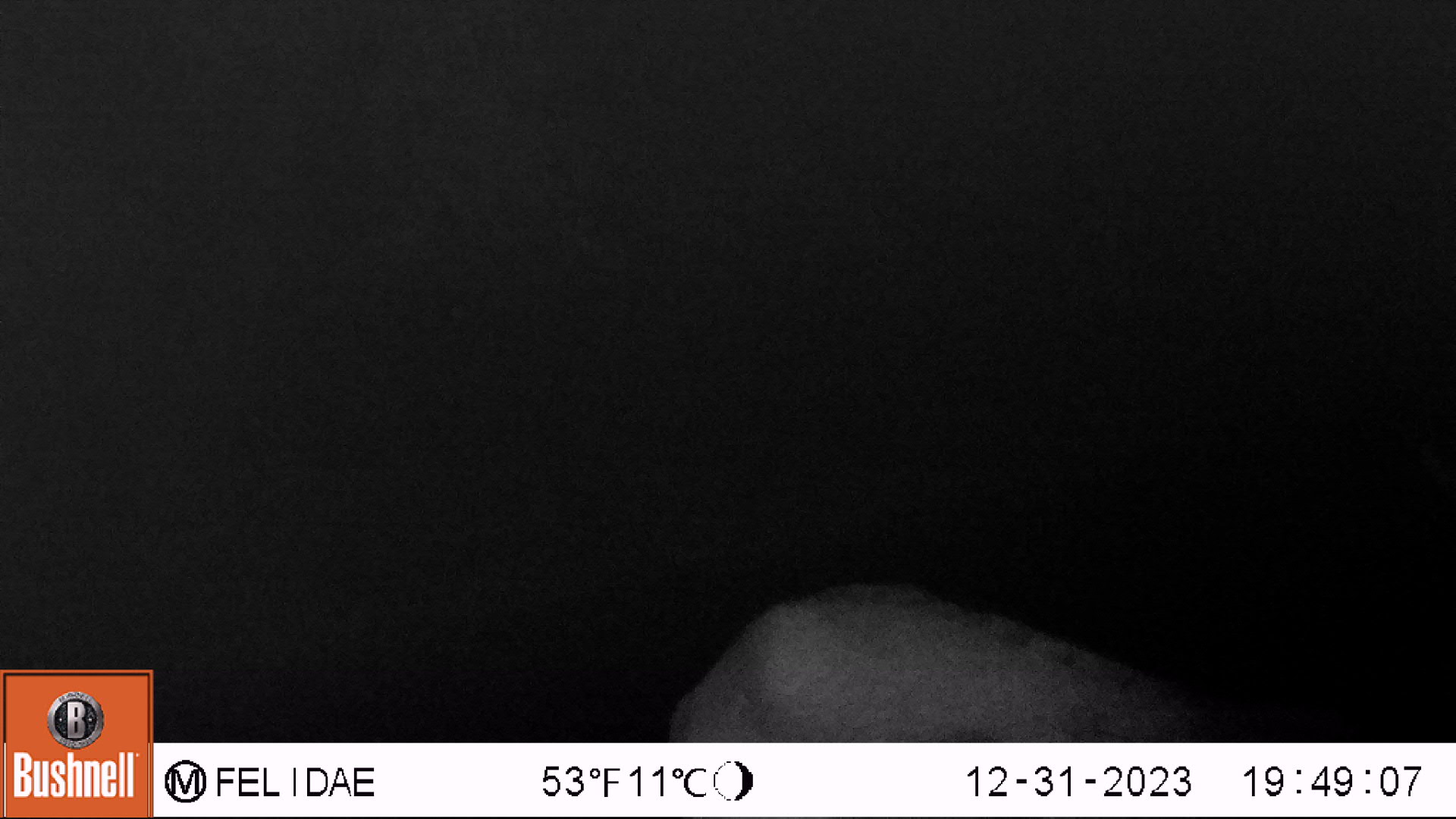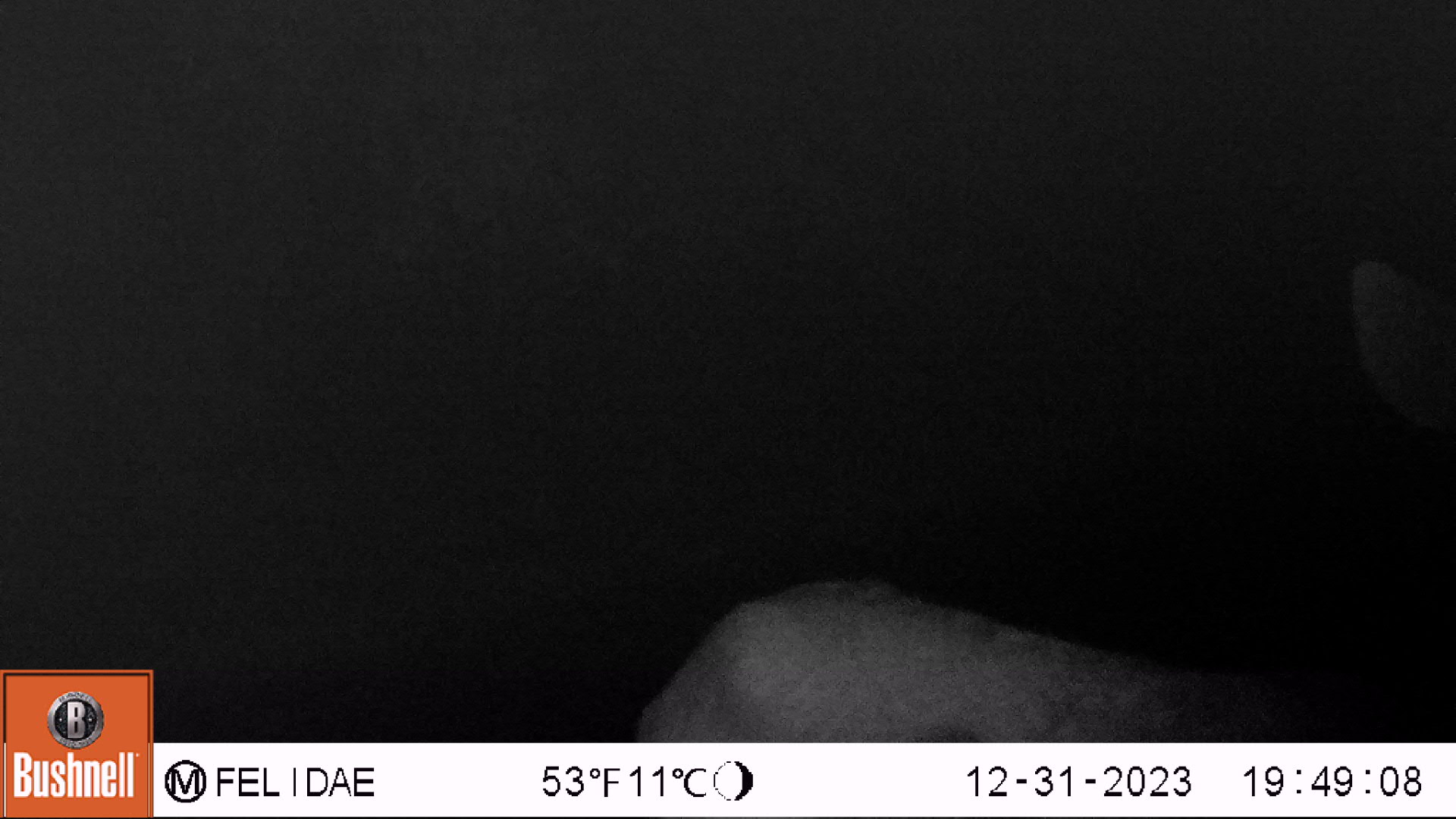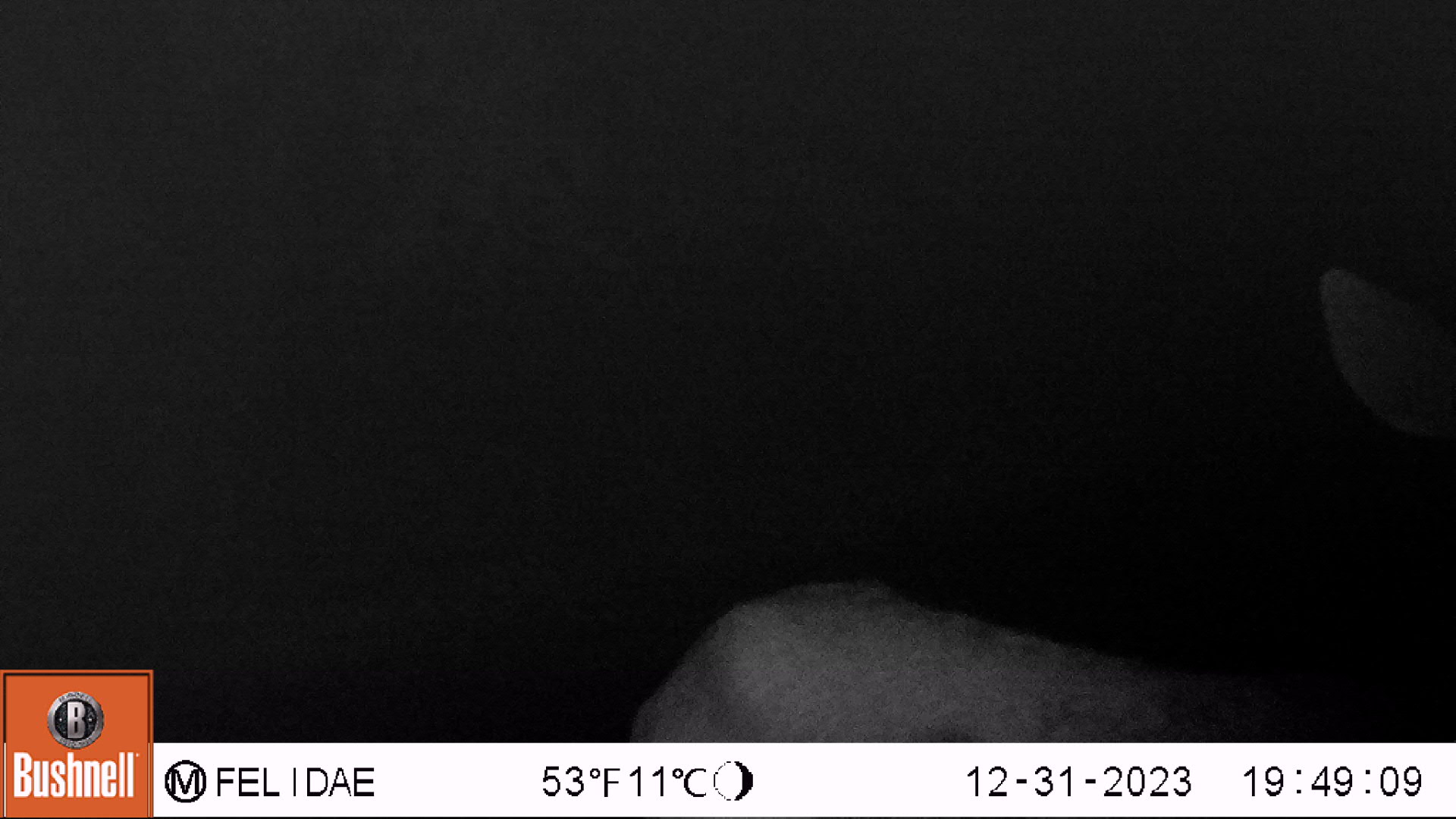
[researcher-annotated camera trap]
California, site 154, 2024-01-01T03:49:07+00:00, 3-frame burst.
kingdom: Animalia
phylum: Chordata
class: Mammalia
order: Artiodactyla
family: Cervidae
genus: Odocoileus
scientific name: Odocoileus hemionus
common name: mule deer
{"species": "mule deer (Odocoileus hemionus)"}